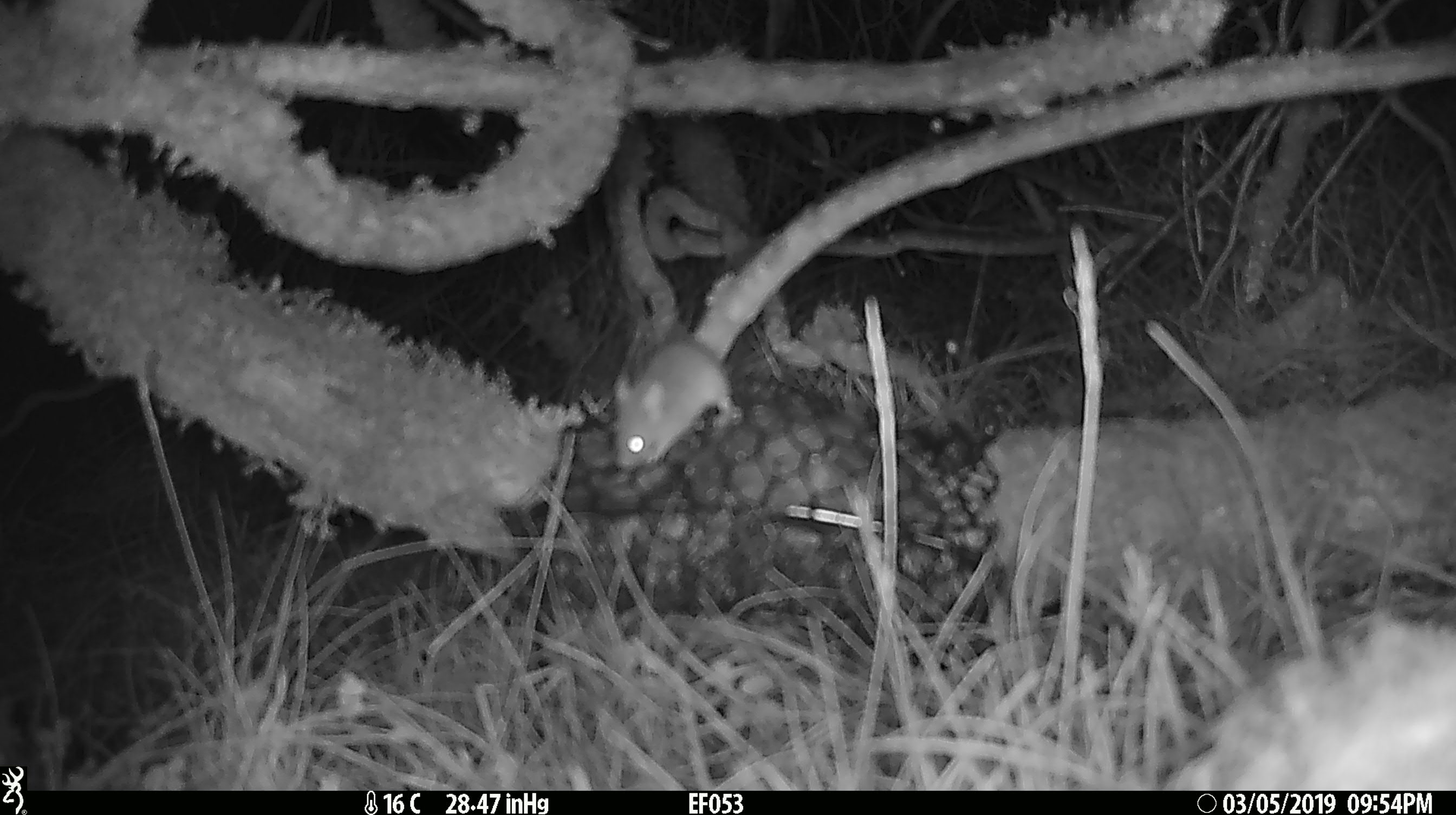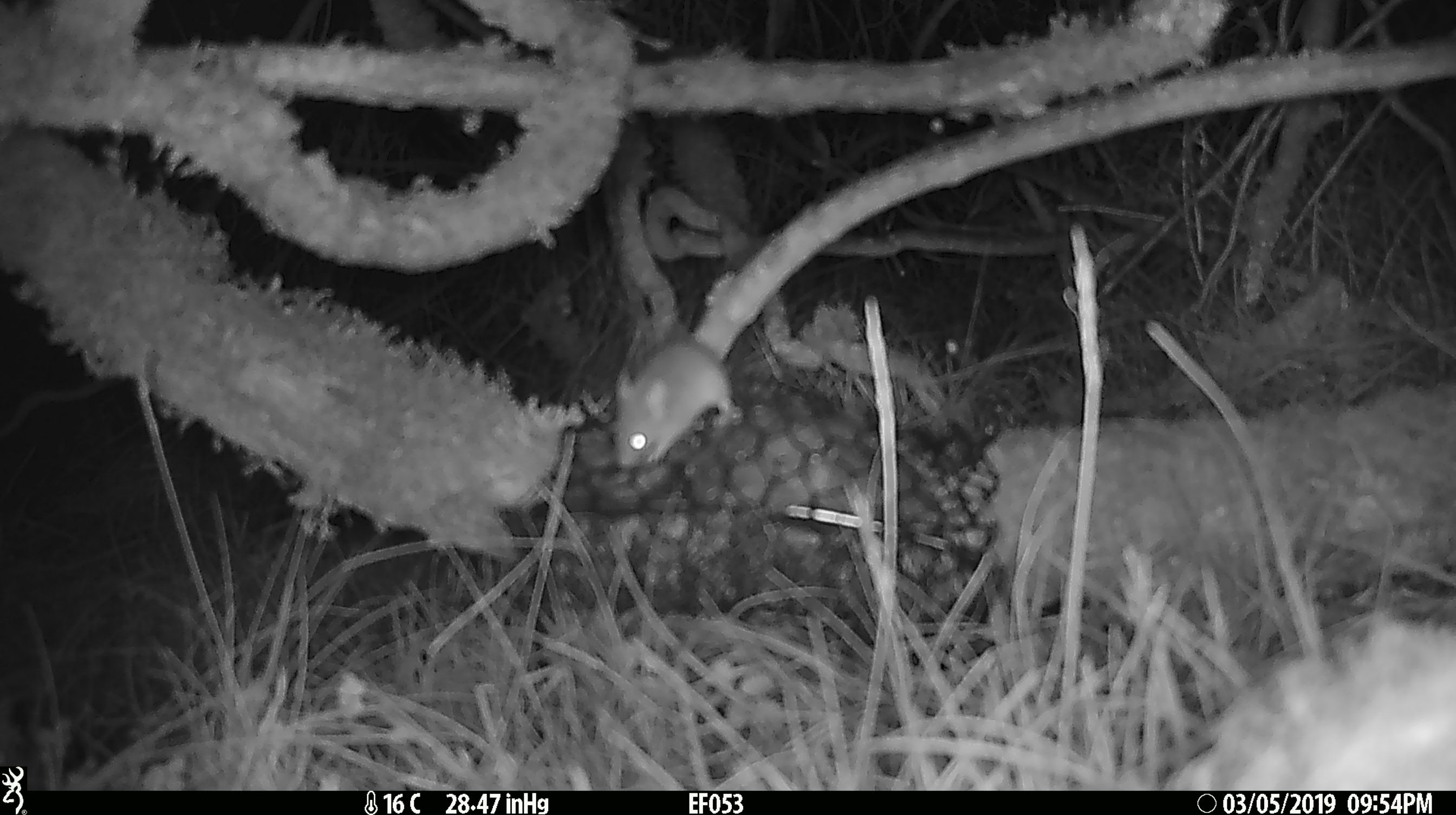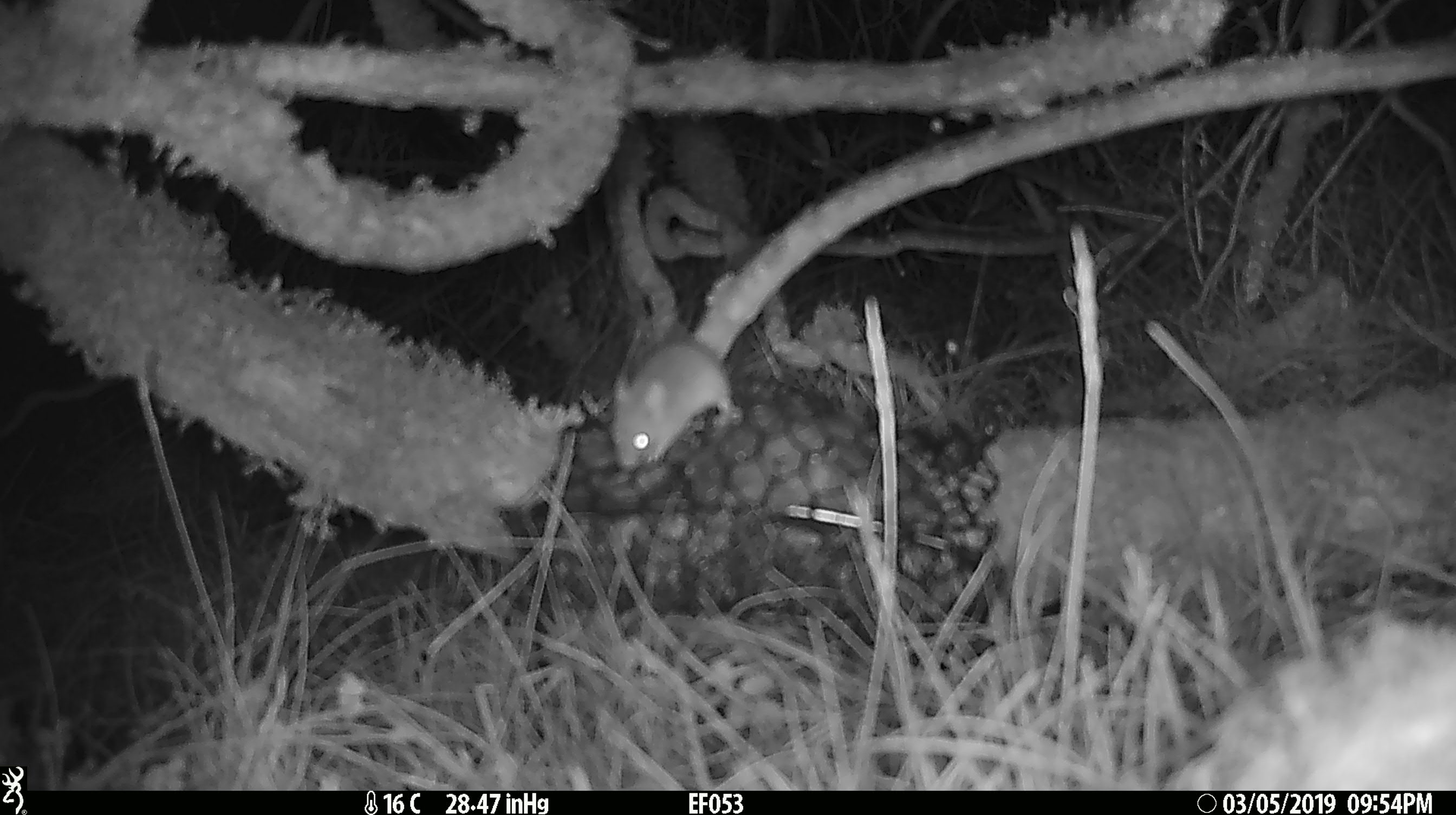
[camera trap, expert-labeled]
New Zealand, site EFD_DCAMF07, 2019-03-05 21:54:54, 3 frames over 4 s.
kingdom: Animalia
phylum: Chordata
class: Mammalia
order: Rodentia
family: Muridae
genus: Mus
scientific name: Mus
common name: mouse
Mouse (Mus).